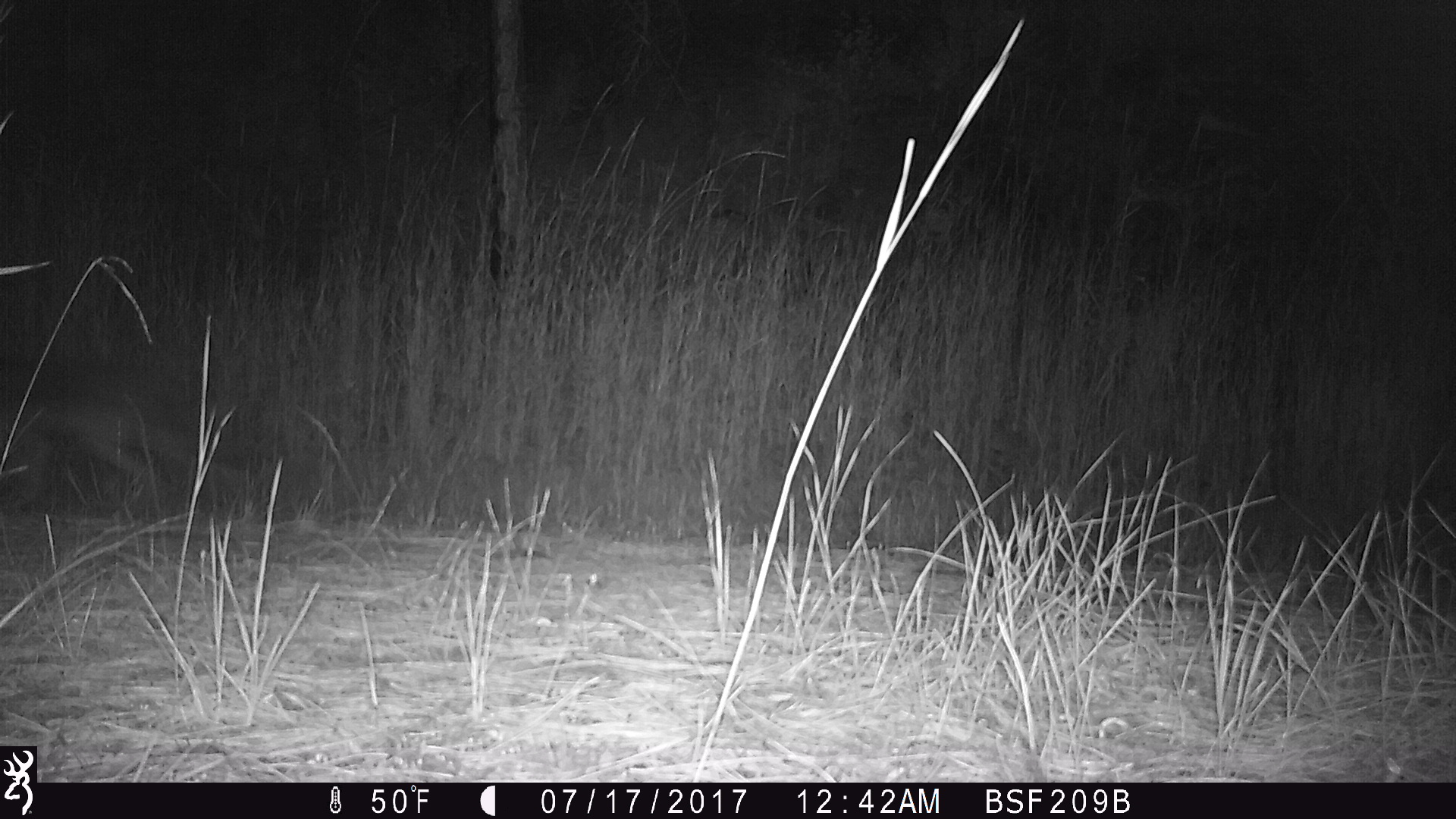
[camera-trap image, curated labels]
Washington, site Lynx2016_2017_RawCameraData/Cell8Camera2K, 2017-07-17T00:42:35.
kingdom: Animalia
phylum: Chordata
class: Mammalia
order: Carnivora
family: Canidae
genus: Canis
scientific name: Canis latrans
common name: coyote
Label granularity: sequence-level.